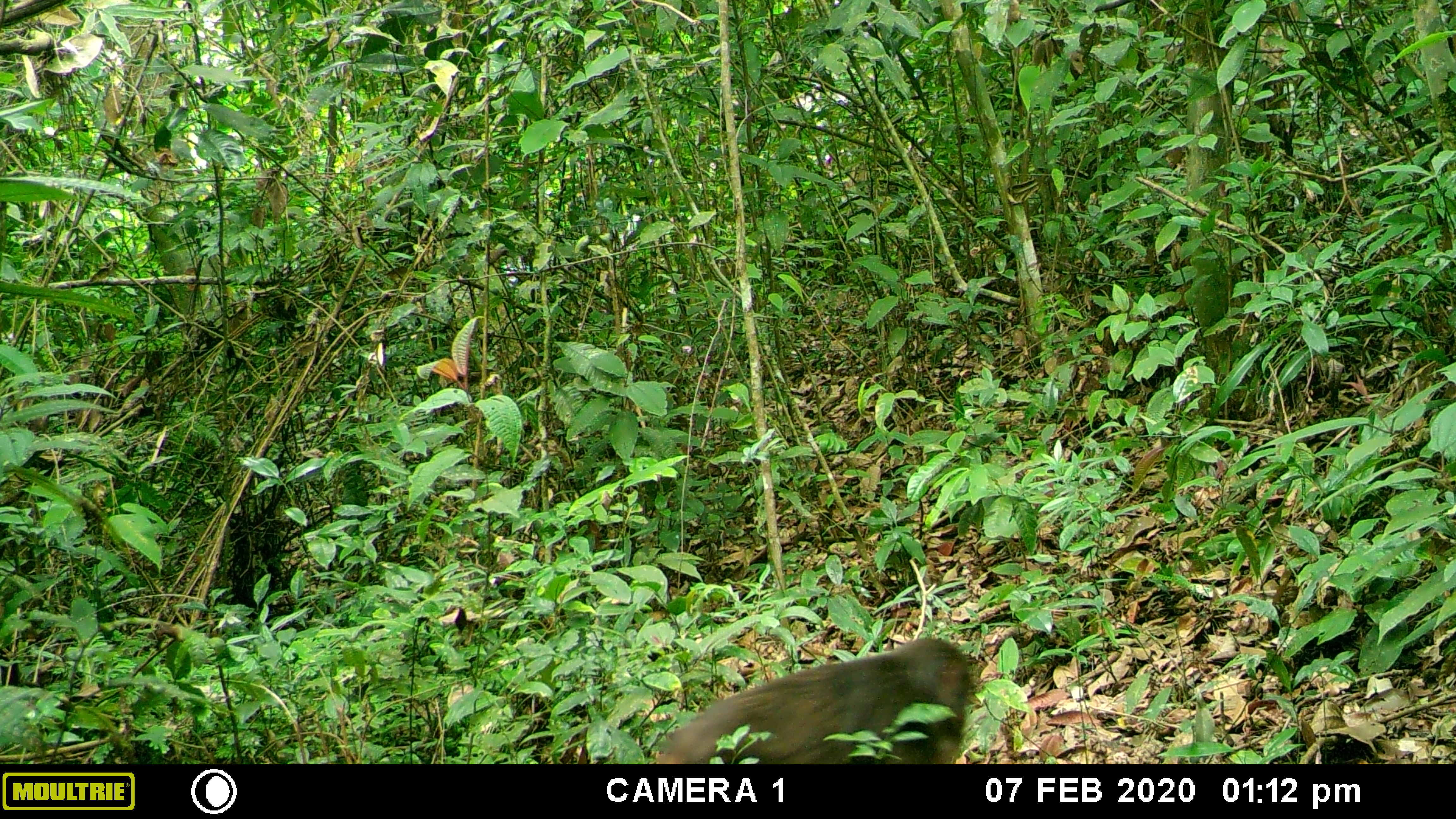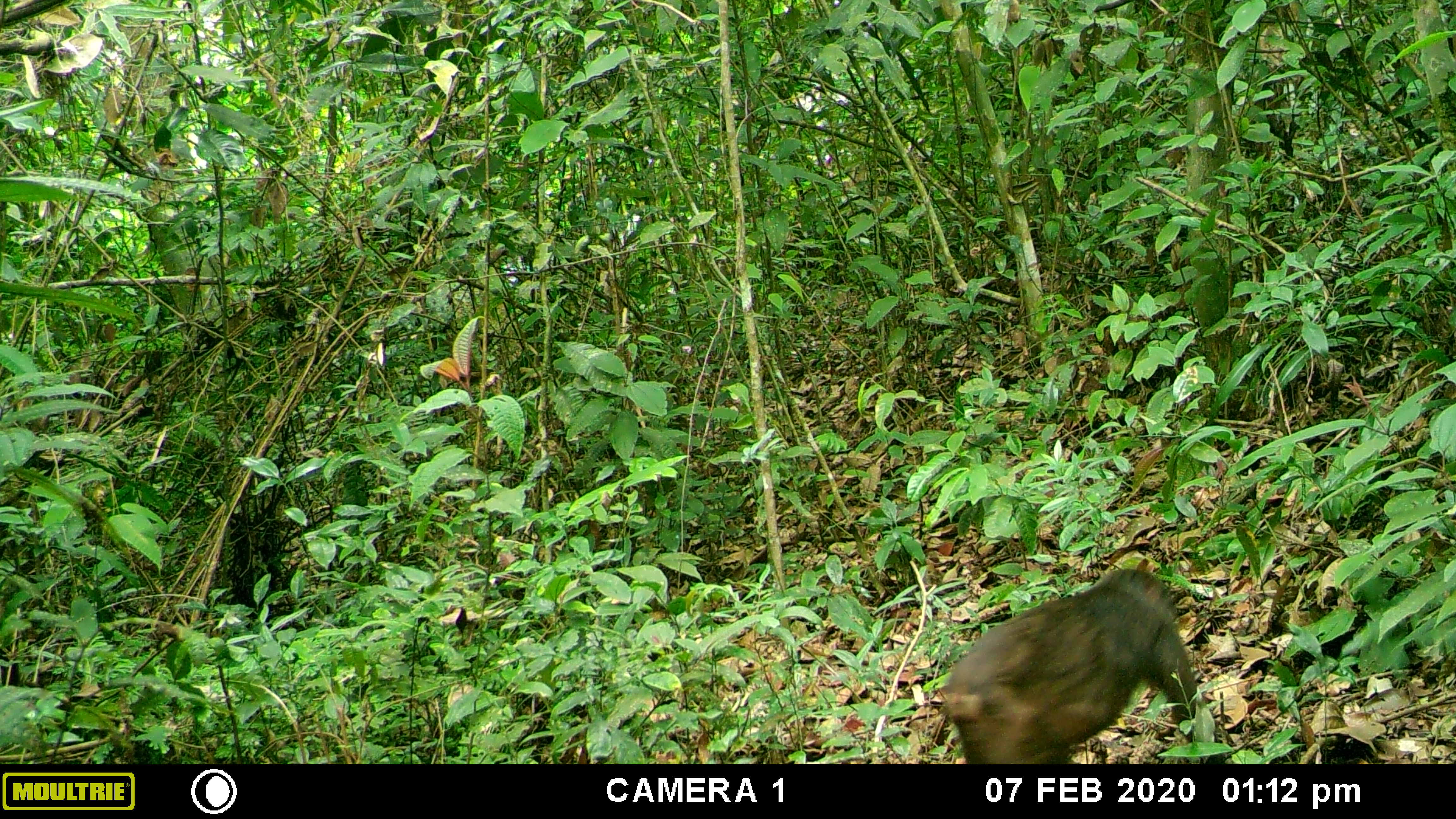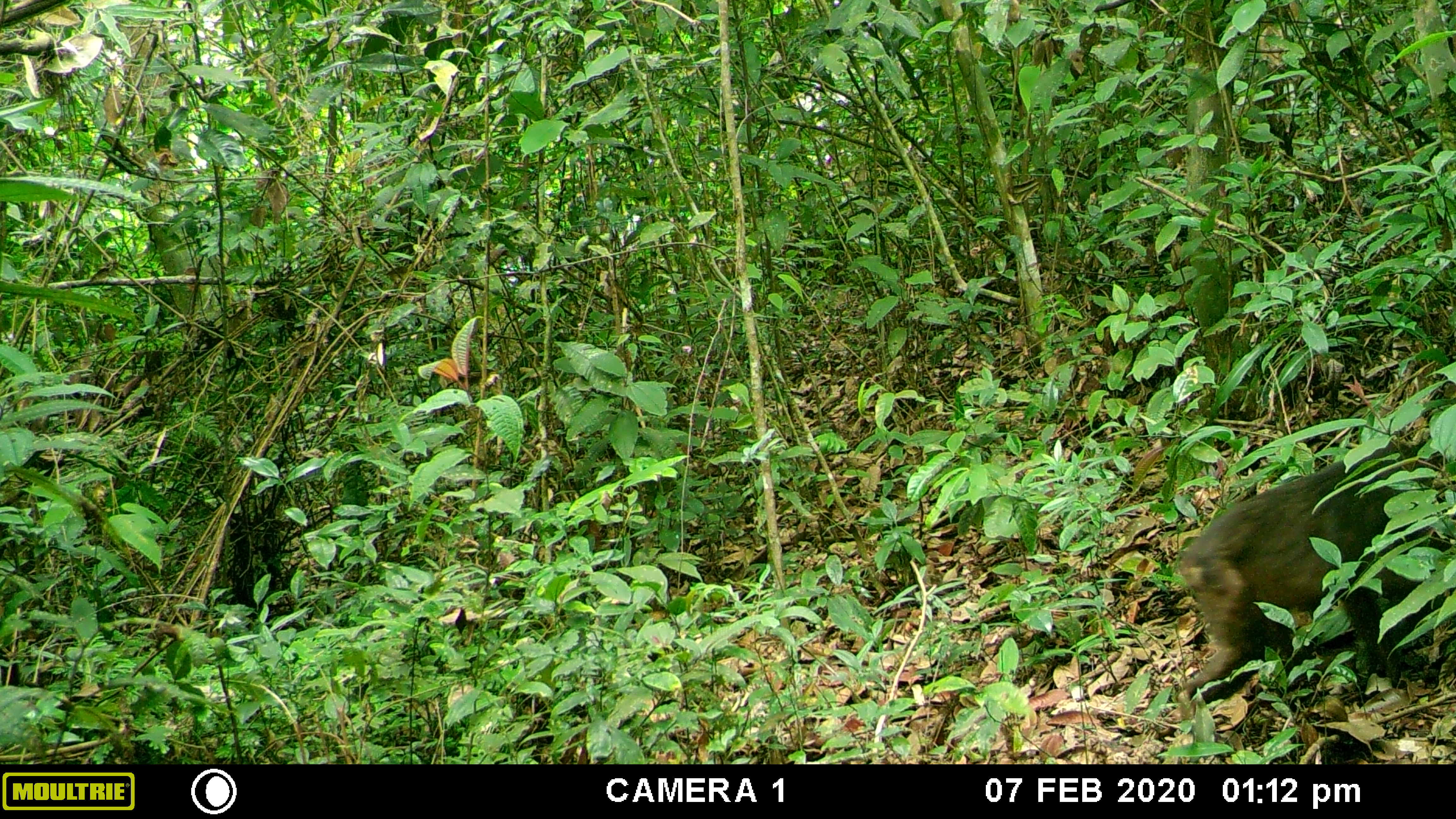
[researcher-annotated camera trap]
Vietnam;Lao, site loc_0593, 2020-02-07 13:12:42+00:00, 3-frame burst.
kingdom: Animalia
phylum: Chordata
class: Mammalia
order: Primates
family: Cercopithecidae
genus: Macaca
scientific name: Macaca arctoides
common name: stump-tailed macaque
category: stump tailed macaque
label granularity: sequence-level